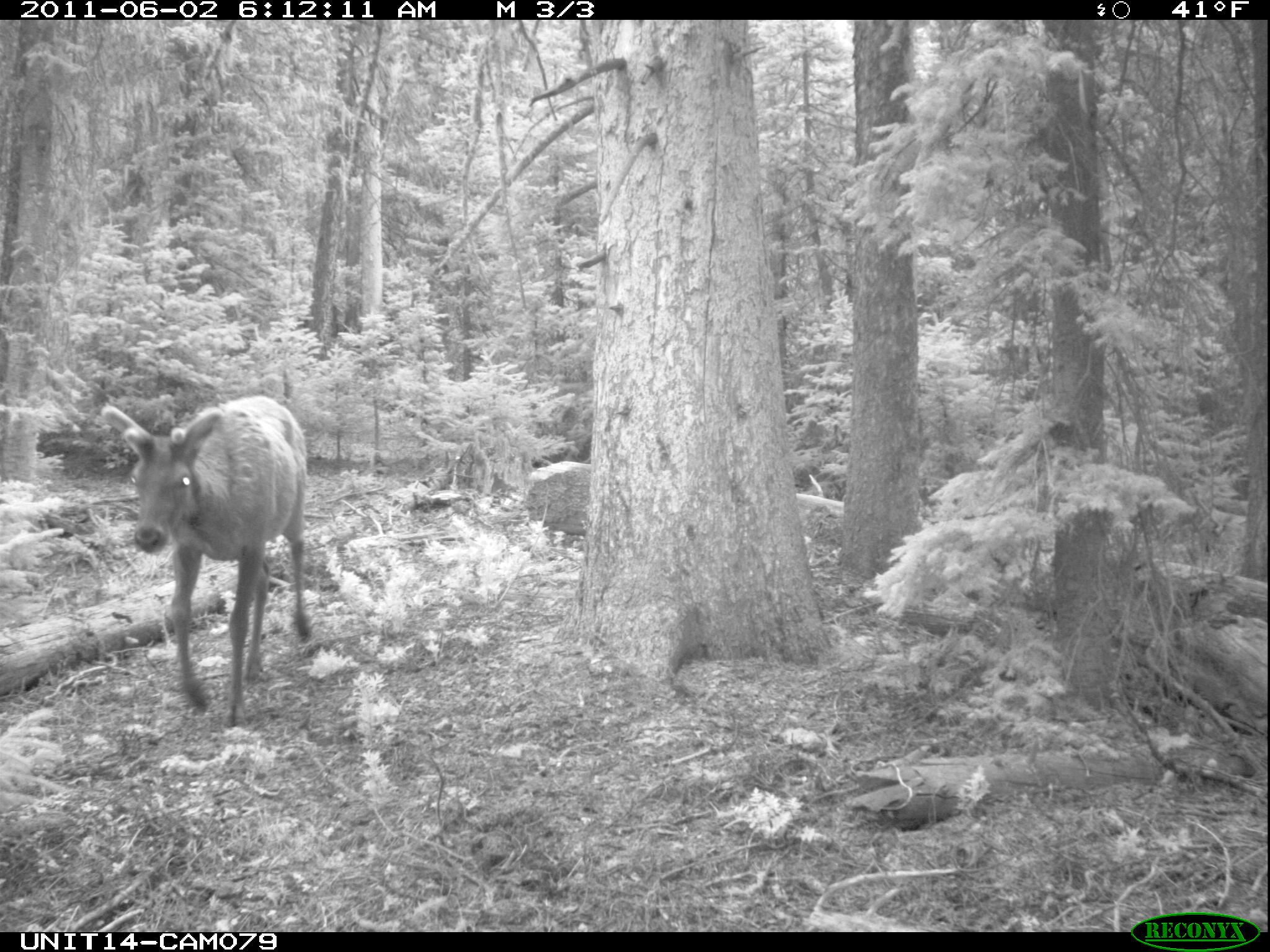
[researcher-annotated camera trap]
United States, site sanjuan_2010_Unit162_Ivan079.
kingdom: Animalia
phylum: Chordata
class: Mammalia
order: Artiodactyla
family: Cervidae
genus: Cervus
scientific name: Cervus elaphus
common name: red deer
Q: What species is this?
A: Cervus elaphus (red deer).